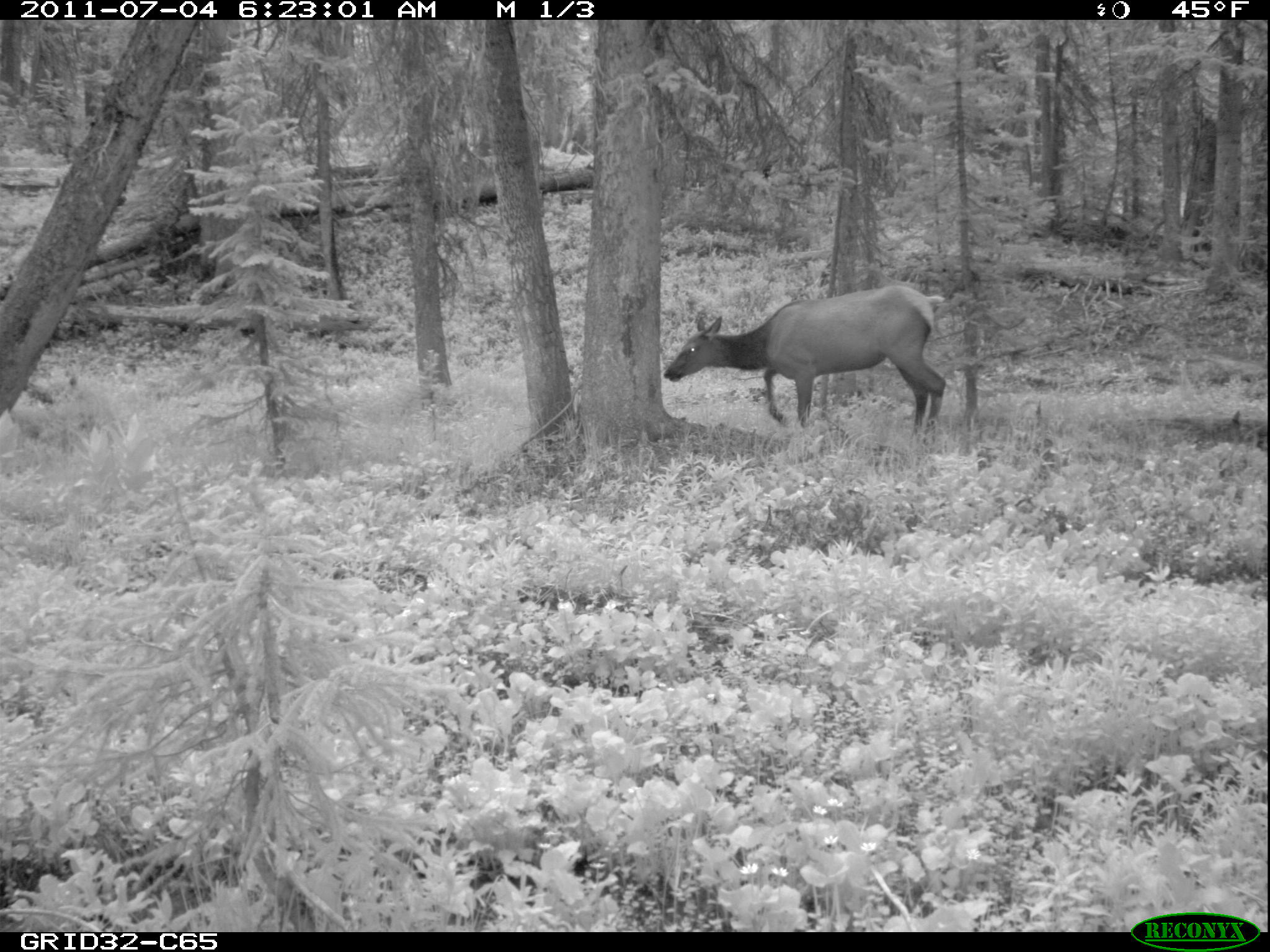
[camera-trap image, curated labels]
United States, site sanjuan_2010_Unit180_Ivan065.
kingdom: Animalia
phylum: Chordata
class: Mammalia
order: Artiodactyla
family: Cervidae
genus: Cervus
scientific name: Cervus elaphus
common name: red deer